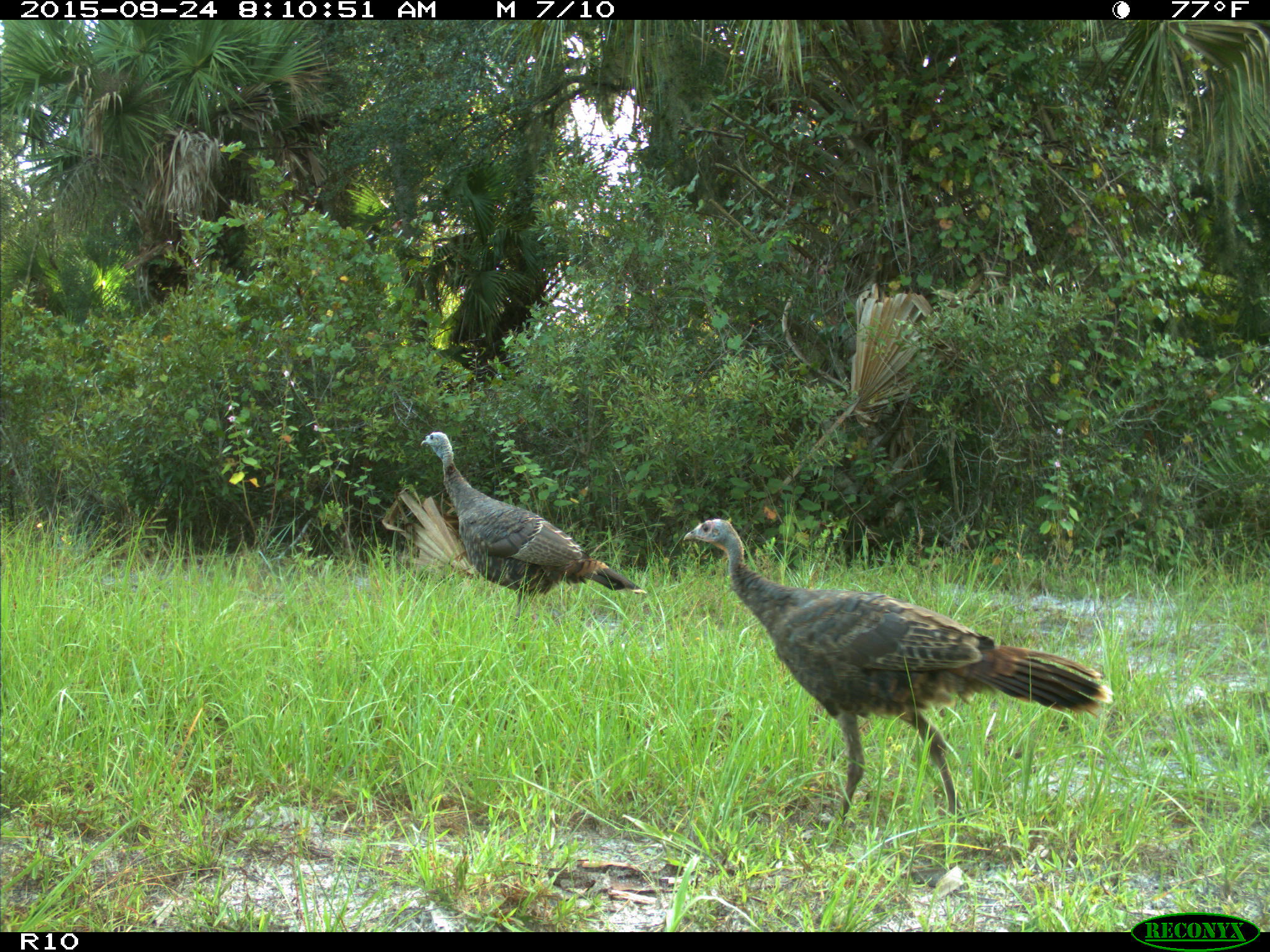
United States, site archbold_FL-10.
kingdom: Animalia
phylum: Chordata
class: Aves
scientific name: Aves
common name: birds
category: unidentified bird